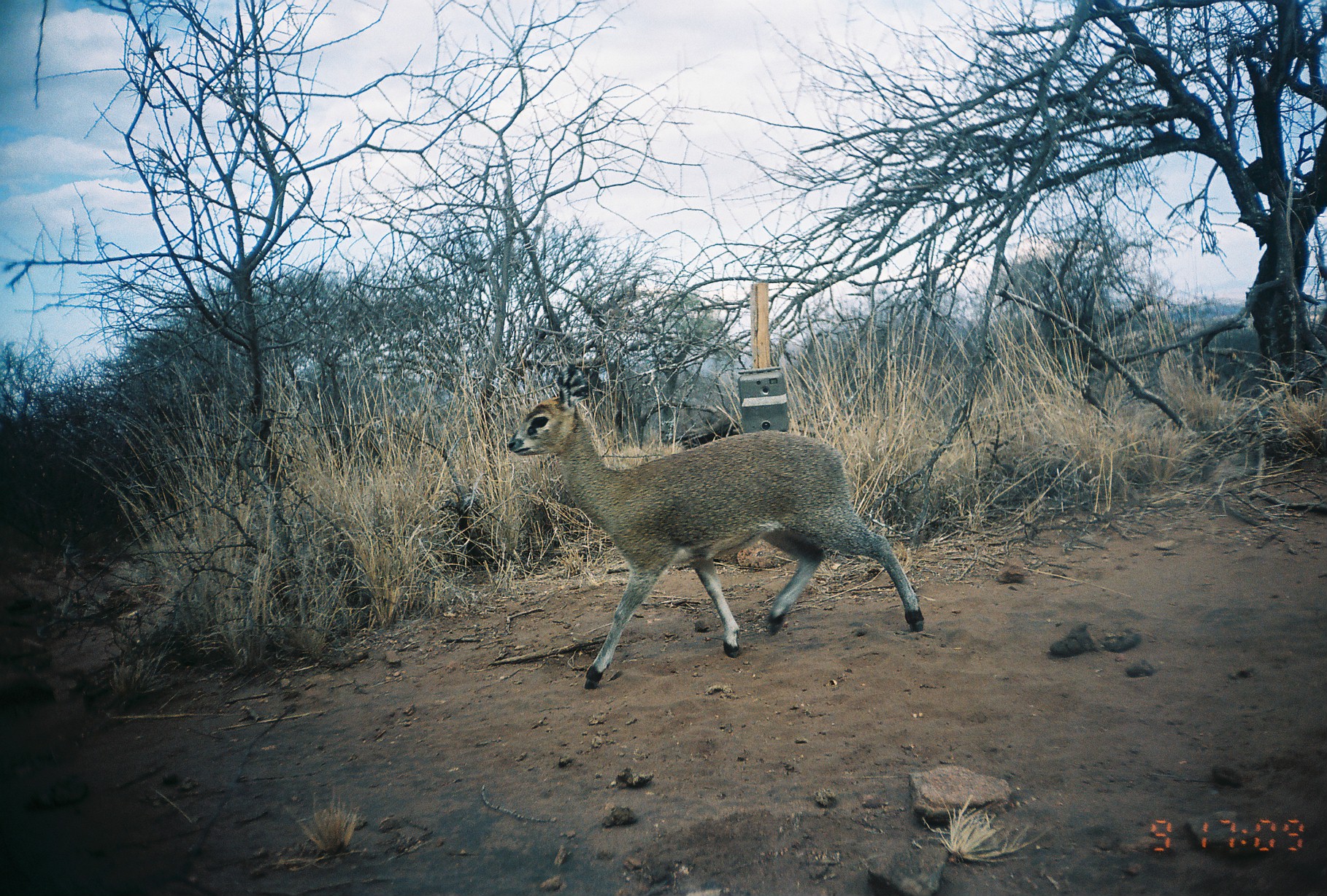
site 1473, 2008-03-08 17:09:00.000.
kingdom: Animalia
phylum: Chordata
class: Mammalia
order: Artiodactyla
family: Bovidae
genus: Oreotragus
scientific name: Oreotragus oreotragus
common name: klipspringer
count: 1